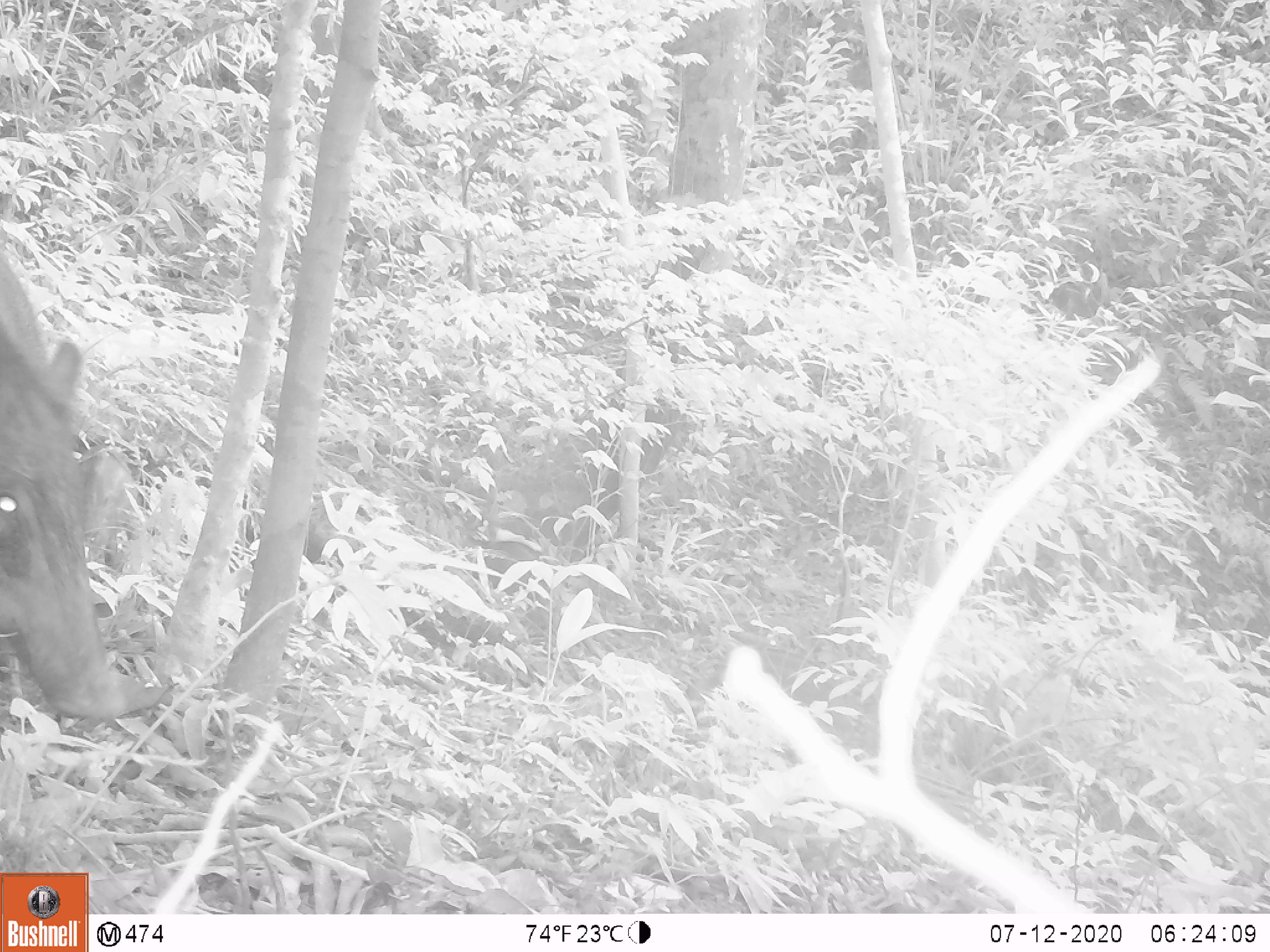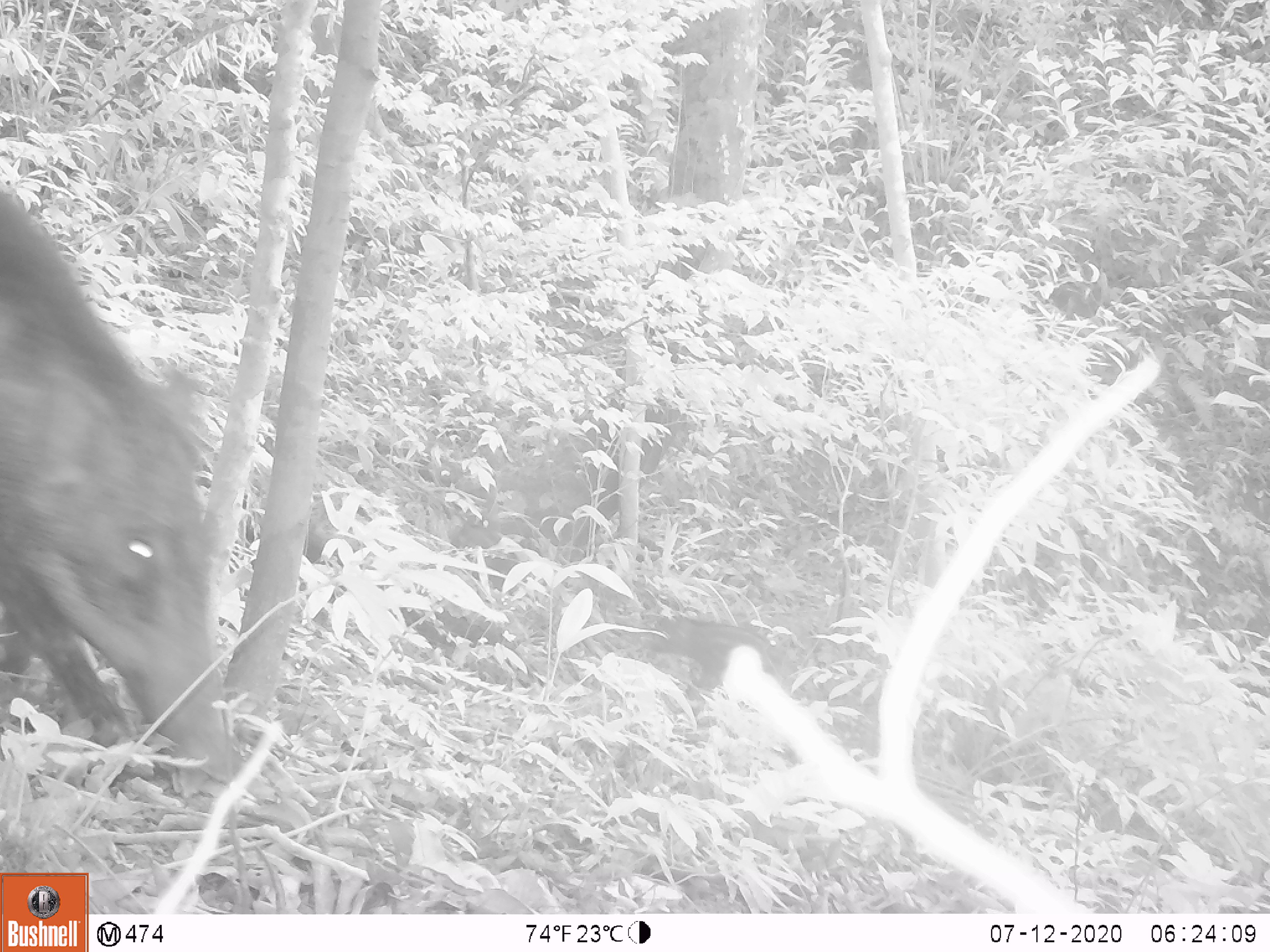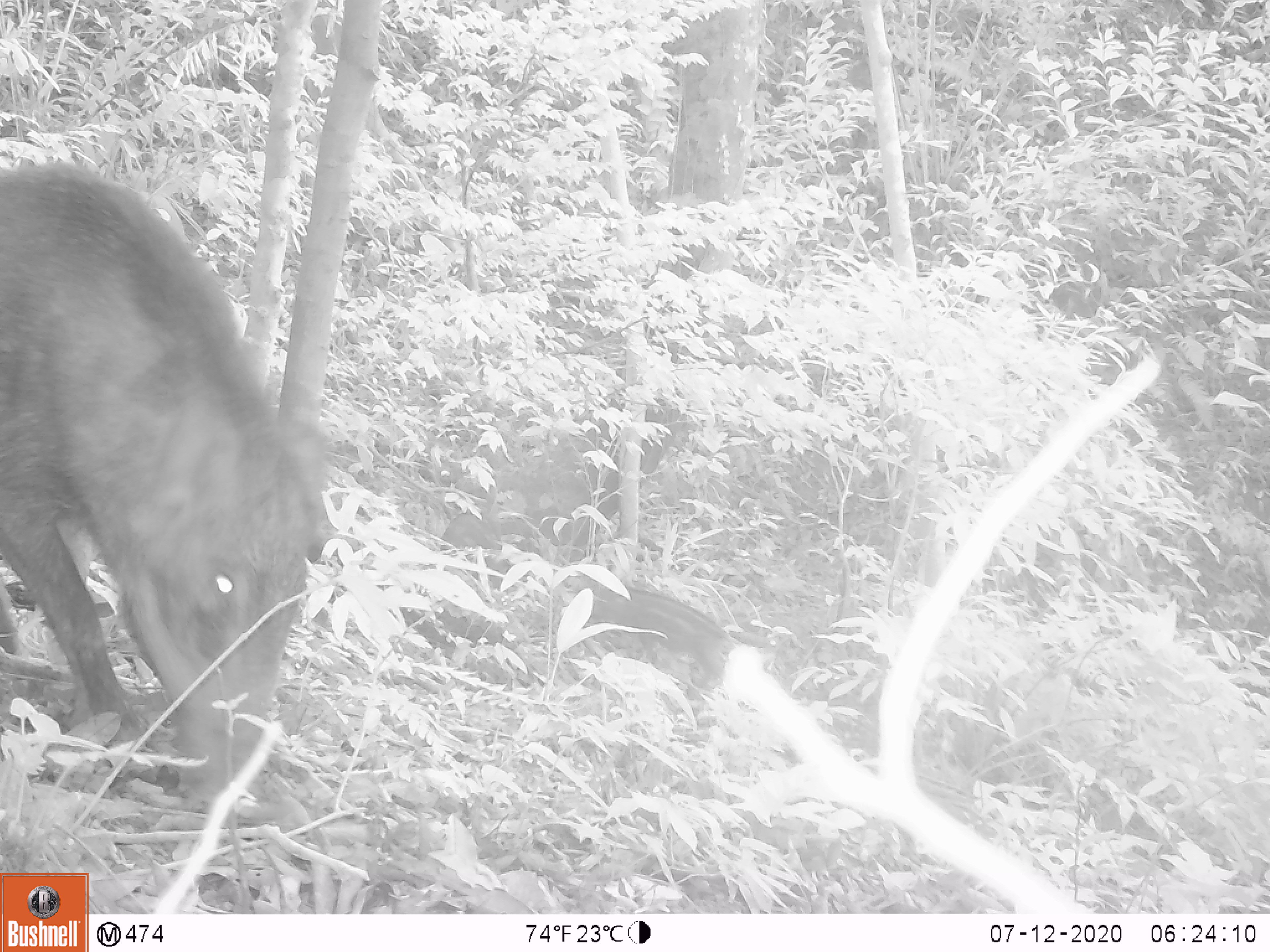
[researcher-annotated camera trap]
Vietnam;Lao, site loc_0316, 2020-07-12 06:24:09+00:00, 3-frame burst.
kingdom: Animalia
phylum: Chordata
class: Mammalia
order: Artiodactyla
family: Suidae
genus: Sus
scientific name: Sus scrofa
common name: eurasian wild pig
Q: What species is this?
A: Eurasian wild pig (Sus scrofa).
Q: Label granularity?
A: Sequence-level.